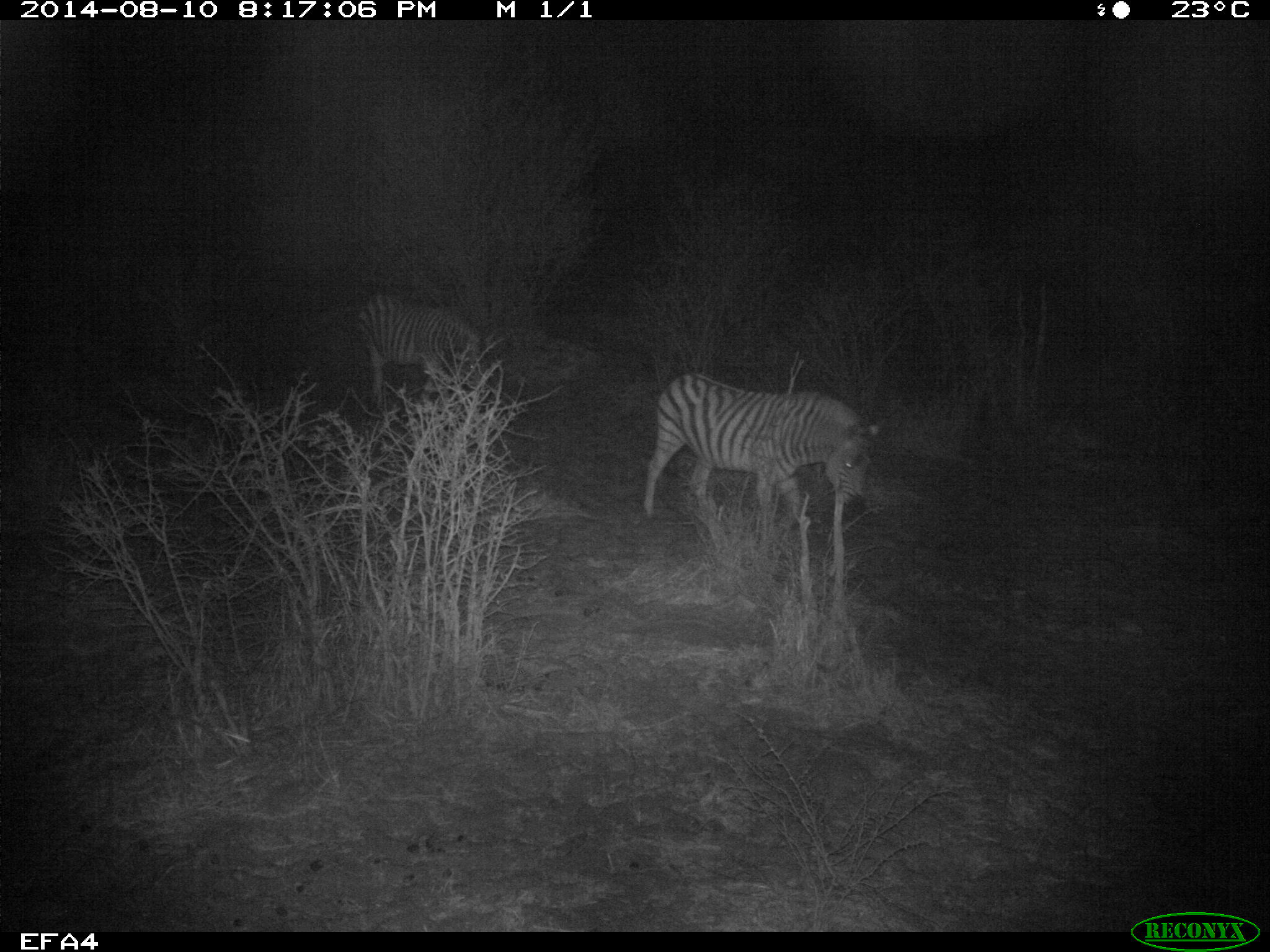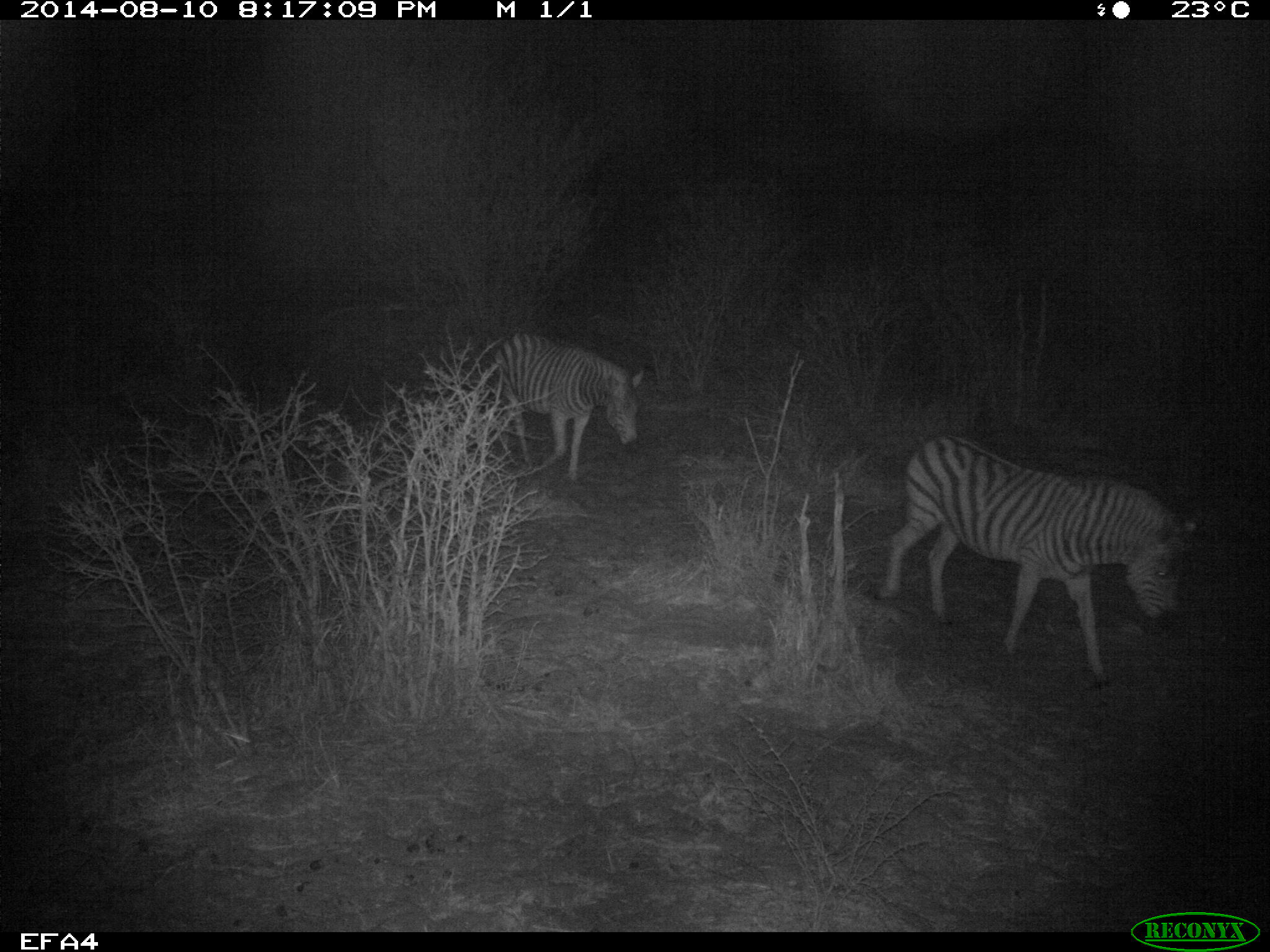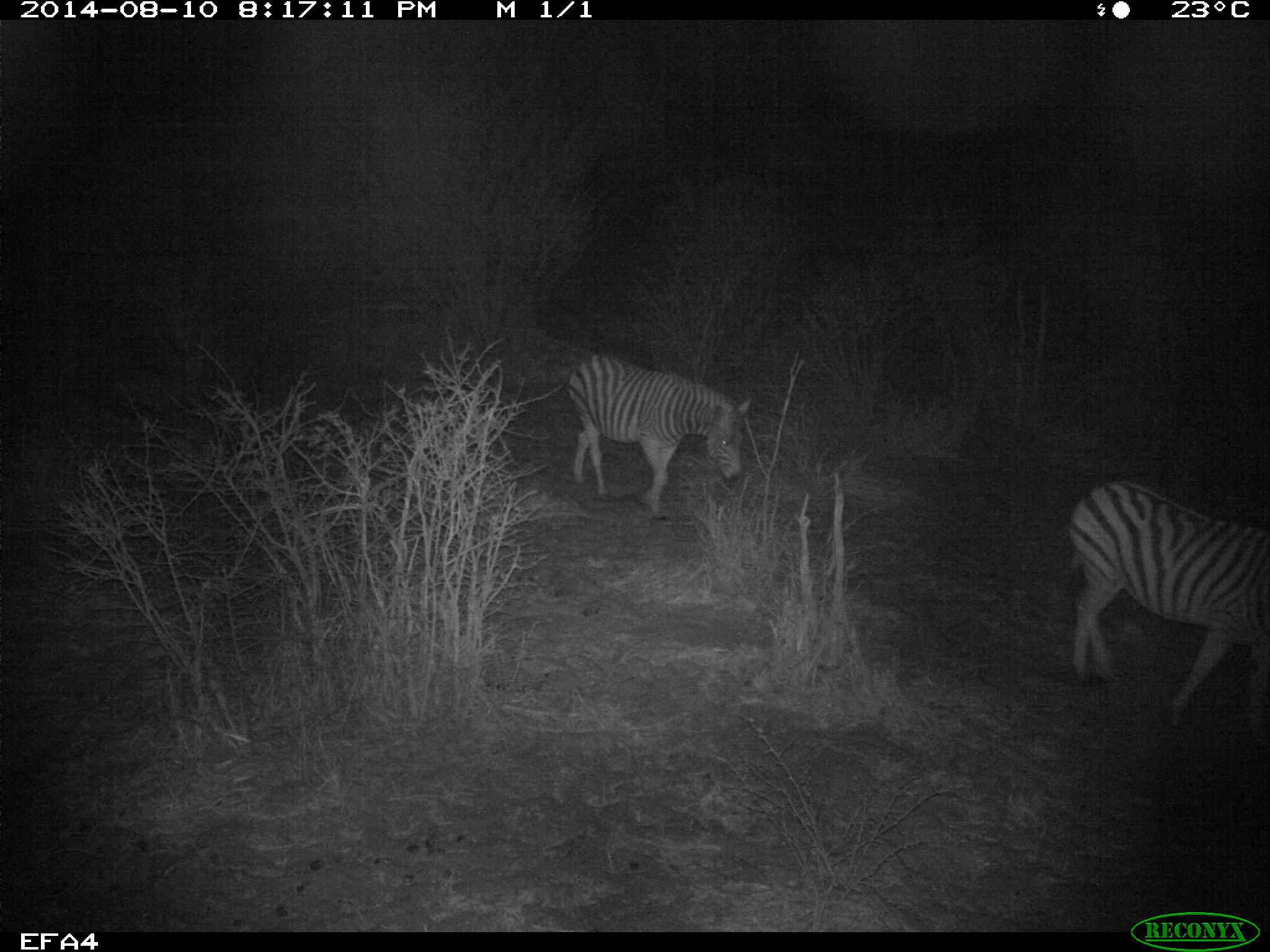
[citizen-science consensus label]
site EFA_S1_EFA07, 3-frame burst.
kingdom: Animalia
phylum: Chordata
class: Mammalia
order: Perissodactyla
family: Equidae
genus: Equus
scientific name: Equus quagga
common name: plains zebra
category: zebraplains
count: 2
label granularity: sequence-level